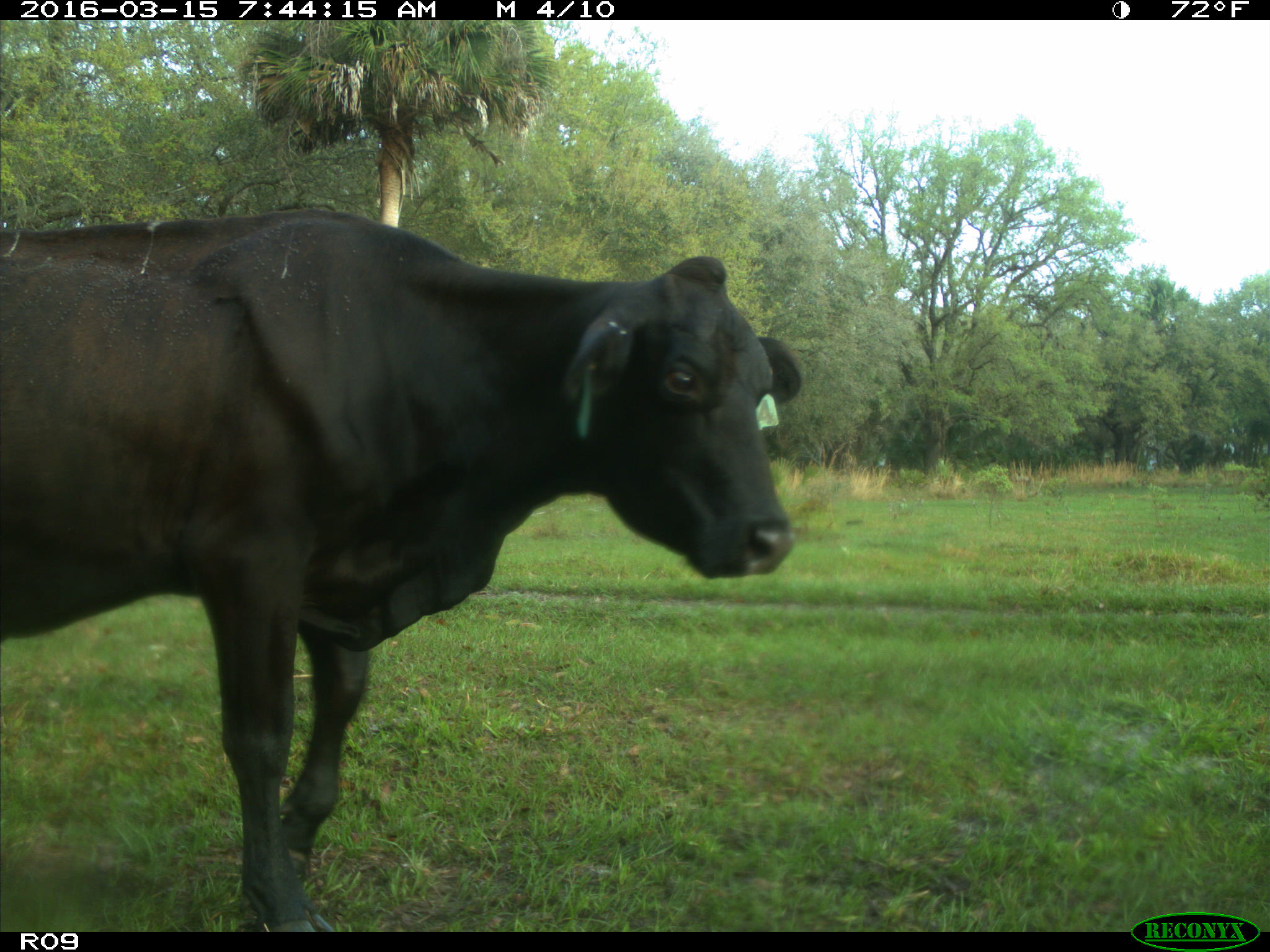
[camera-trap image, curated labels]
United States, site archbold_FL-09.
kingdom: Animalia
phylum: Chordata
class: Mammalia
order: Artiodactyla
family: Bovidae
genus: Bos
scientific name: Bos taurus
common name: domestic cow